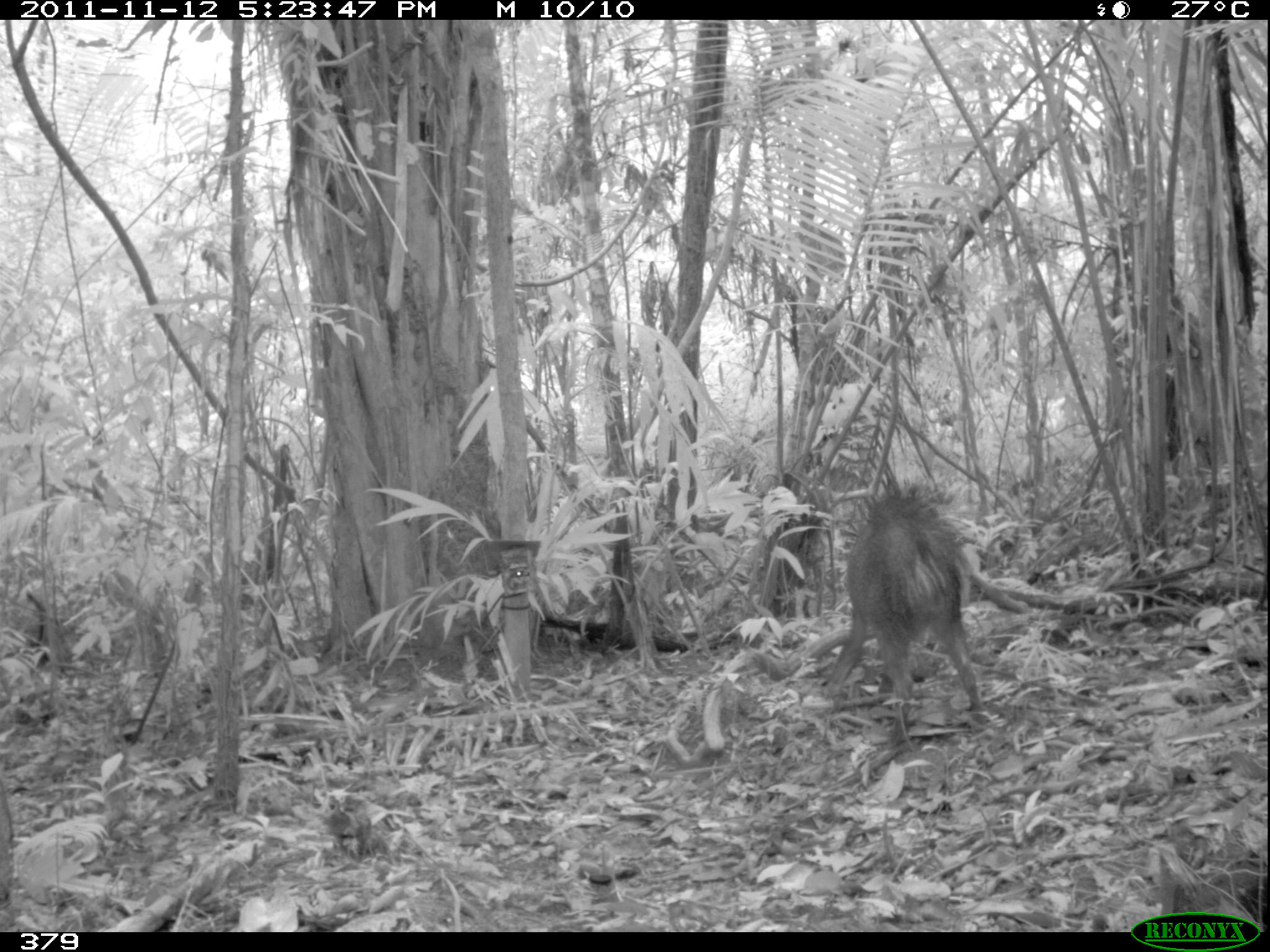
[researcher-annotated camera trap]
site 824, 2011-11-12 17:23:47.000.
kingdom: Animalia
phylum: Chordata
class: Mammalia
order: Artiodactyla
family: Tayassuidae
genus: Pecari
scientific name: Pecari tajacu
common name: collared peccary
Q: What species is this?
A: Pecari tajacu (collared peccary).